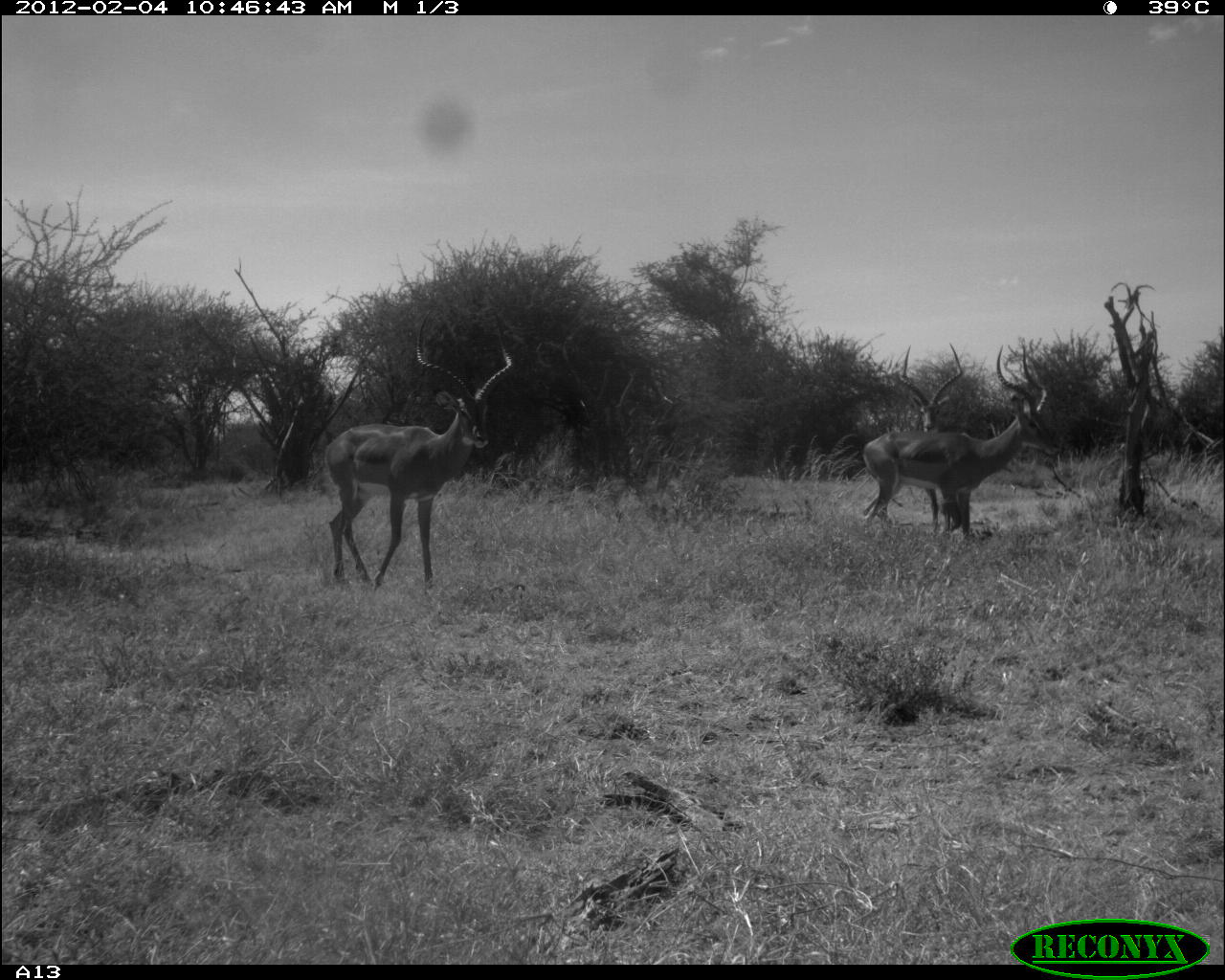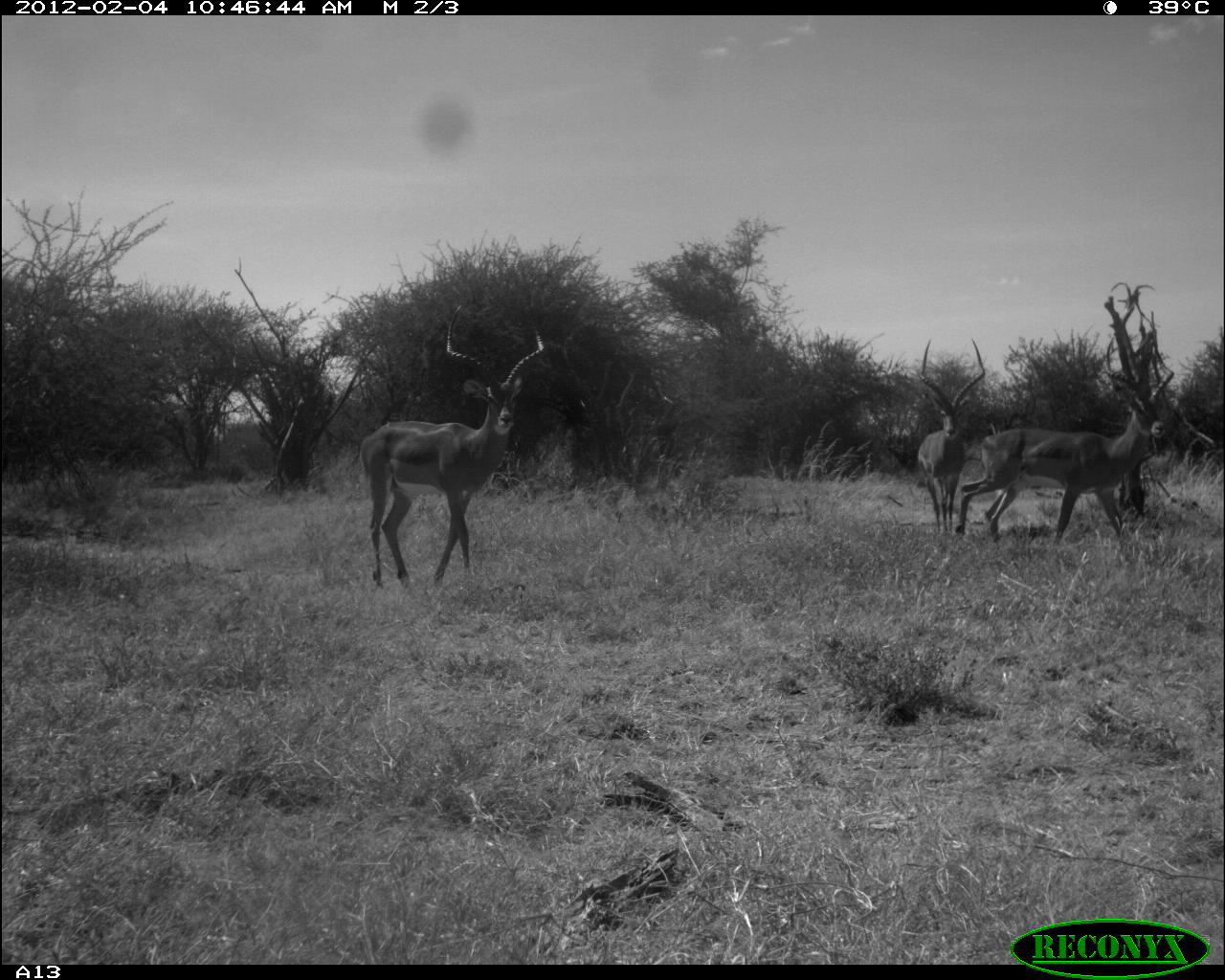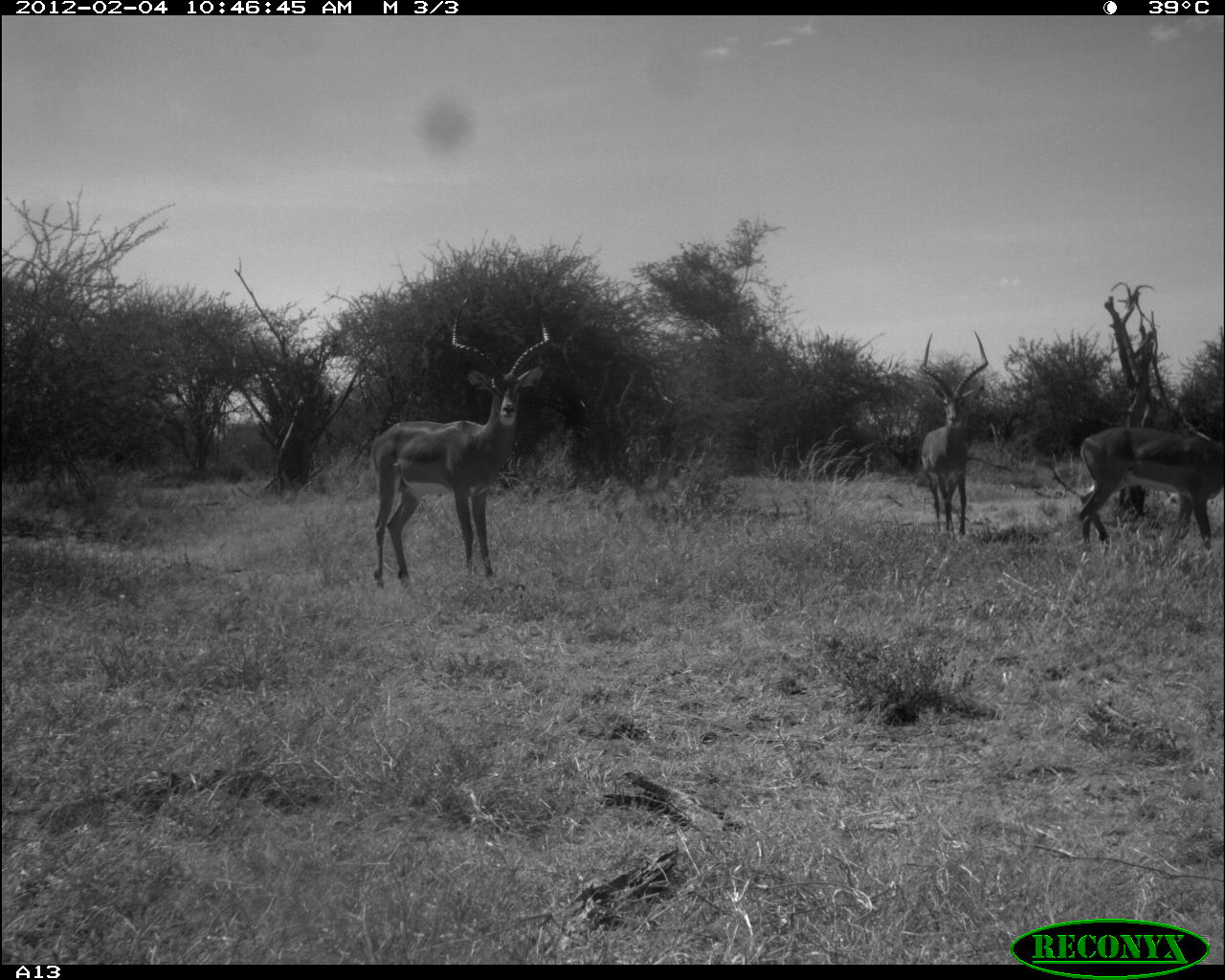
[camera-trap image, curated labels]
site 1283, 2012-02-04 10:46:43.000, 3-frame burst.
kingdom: Animalia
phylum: Chordata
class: Mammalia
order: Artiodactyla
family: Bovidae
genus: Aepyceros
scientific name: Aepyceros melampus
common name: impala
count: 3